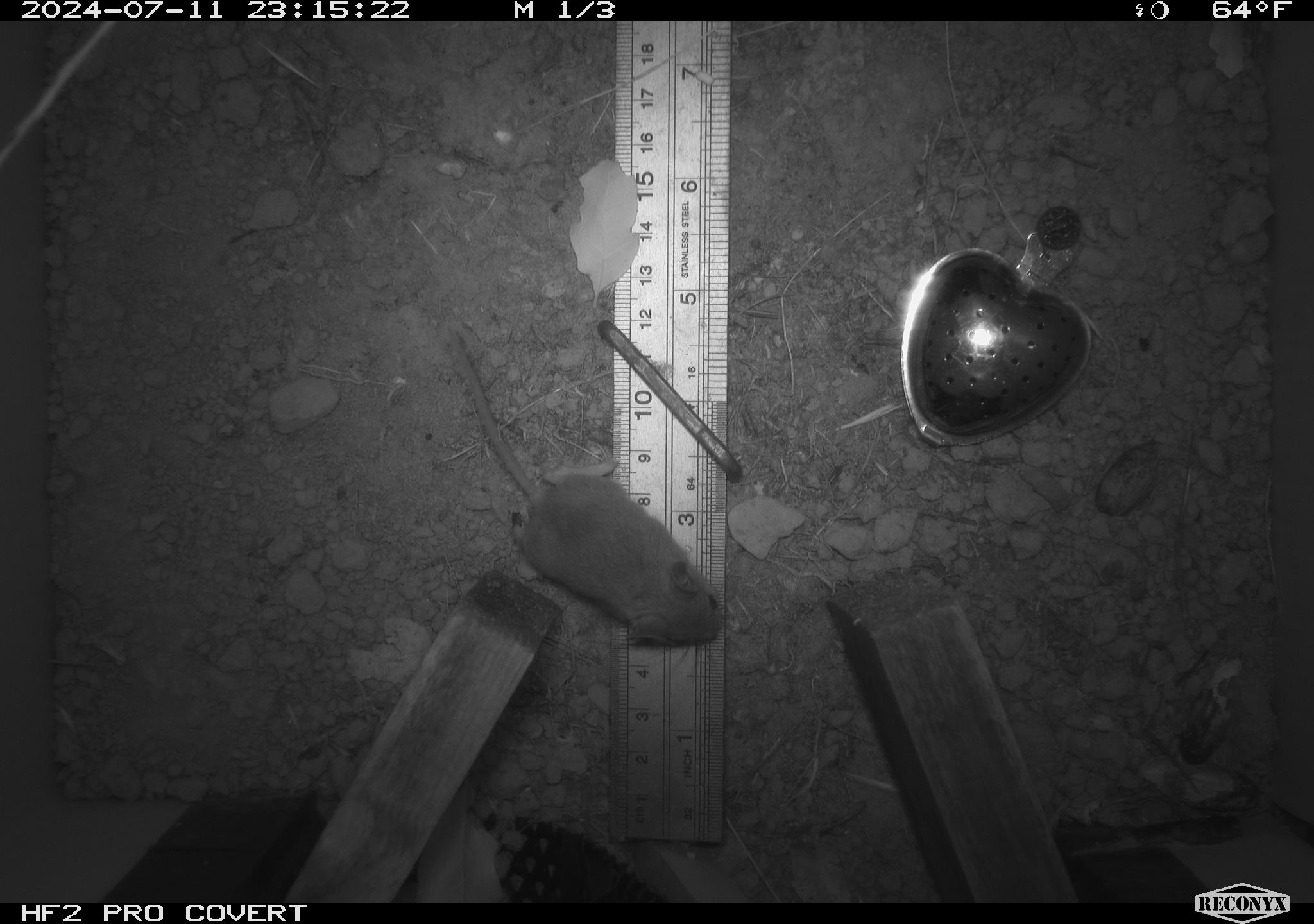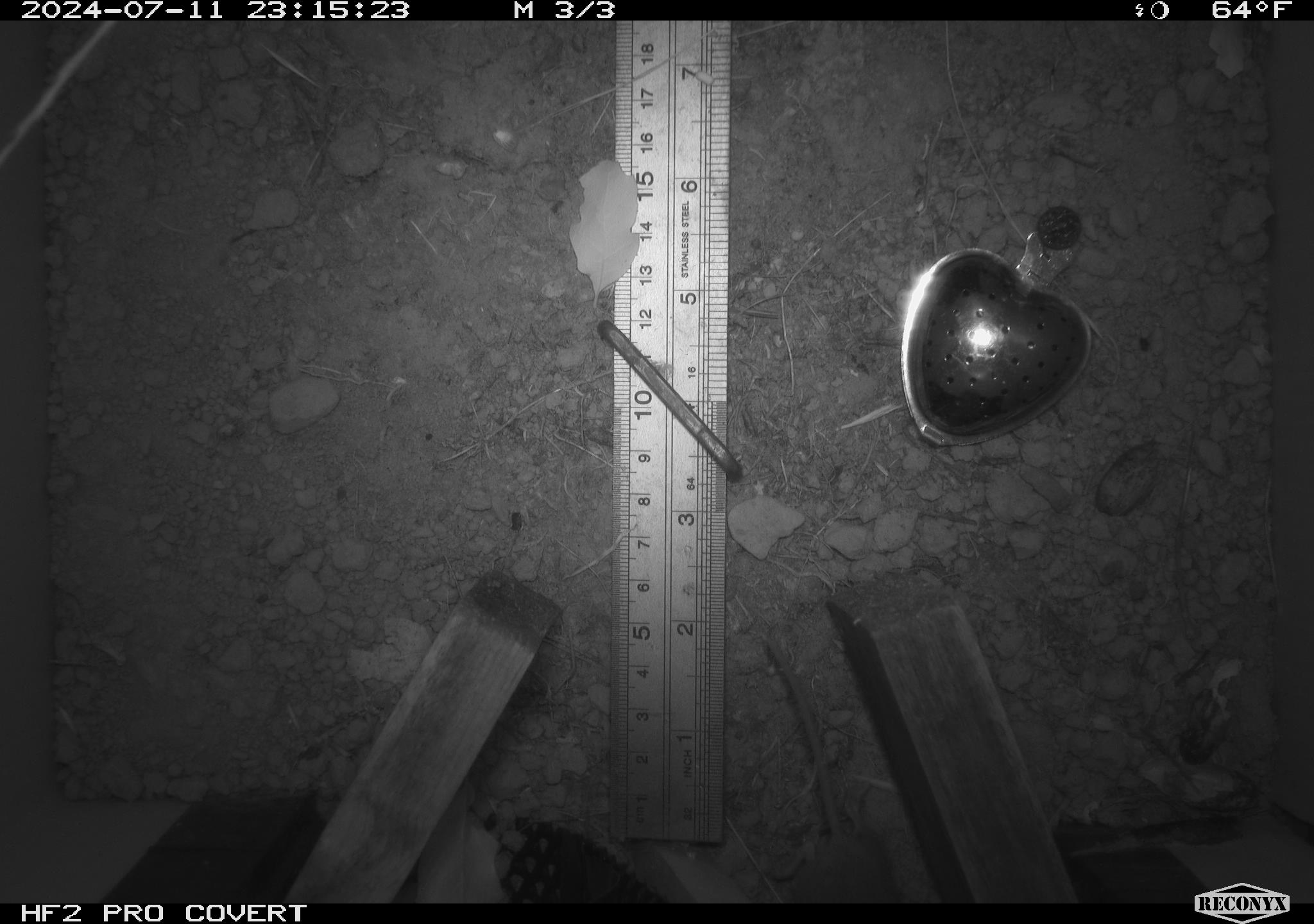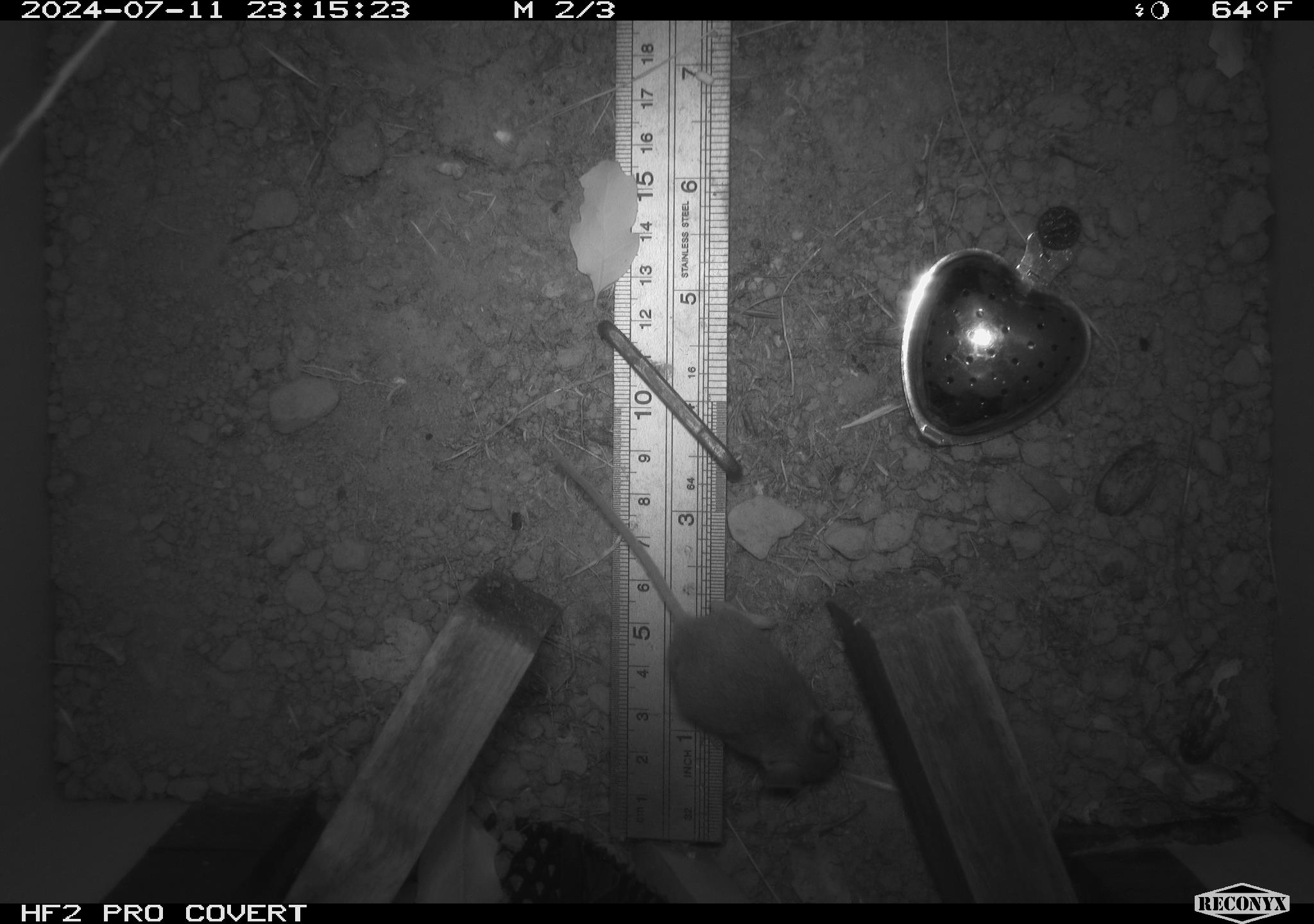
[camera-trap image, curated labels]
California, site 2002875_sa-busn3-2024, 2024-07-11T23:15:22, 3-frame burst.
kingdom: Animalia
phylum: Chordata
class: Mammalia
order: Rodentia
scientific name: Rodentia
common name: mouse species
Mouse species (Rodentia).